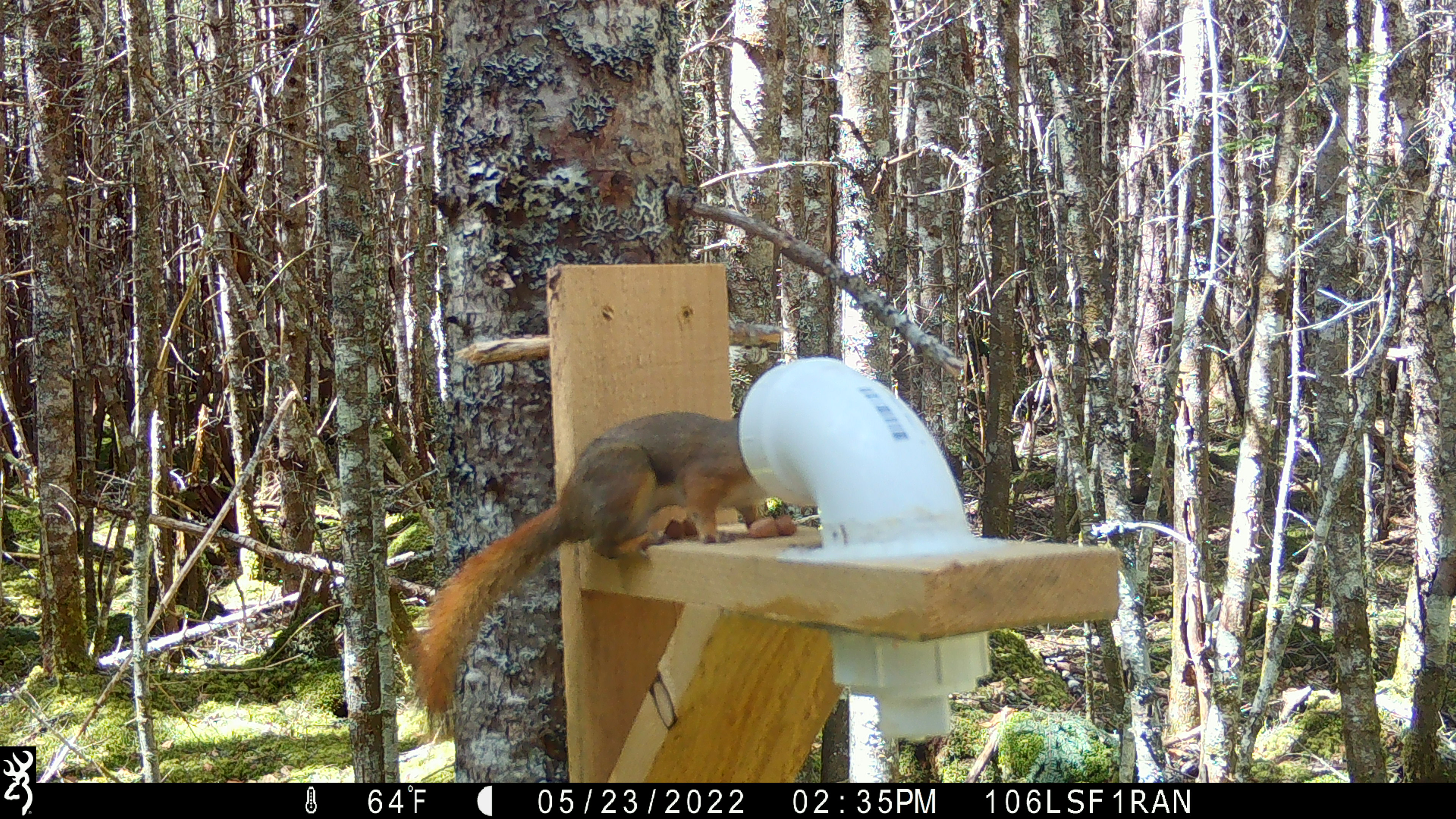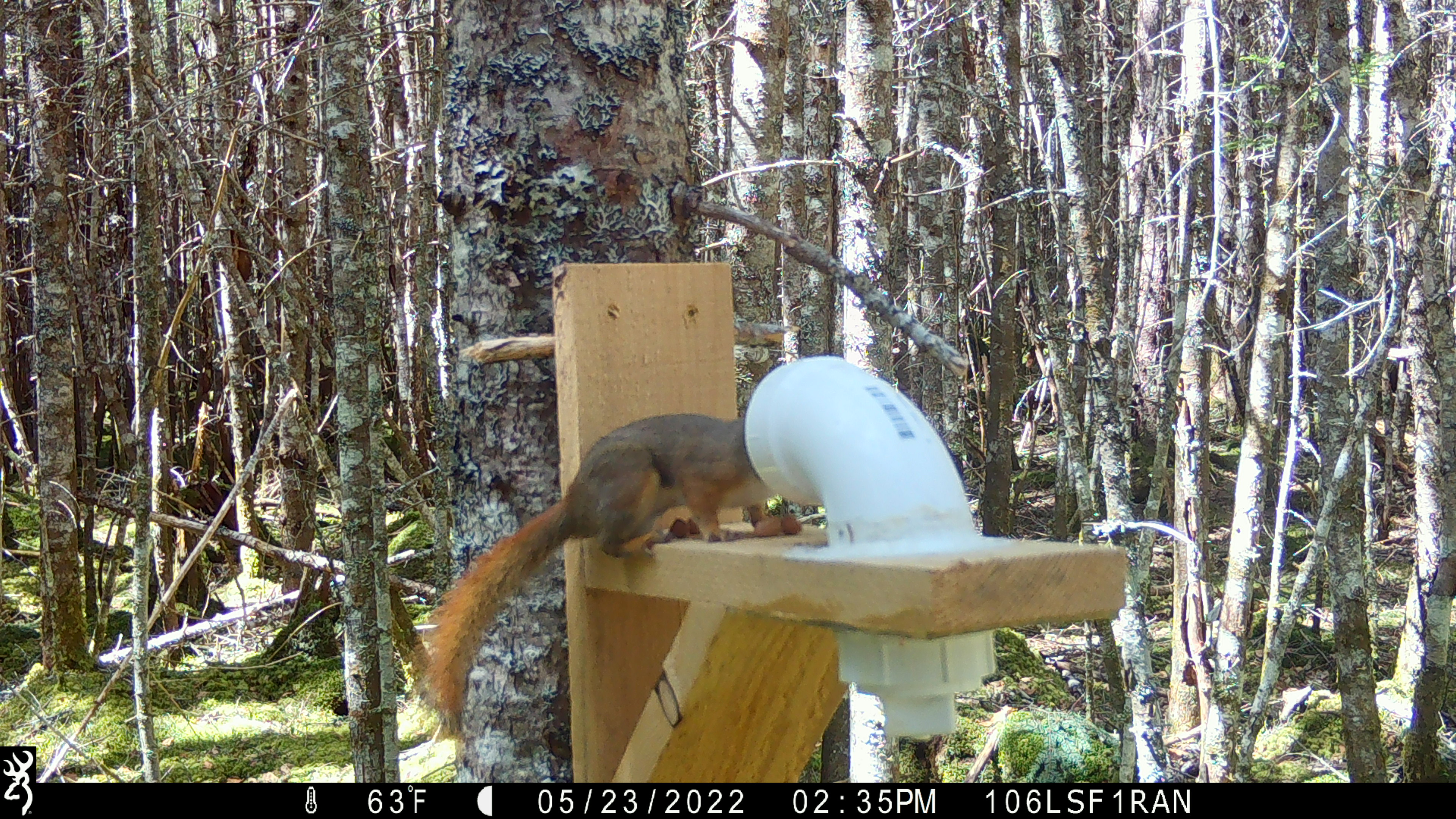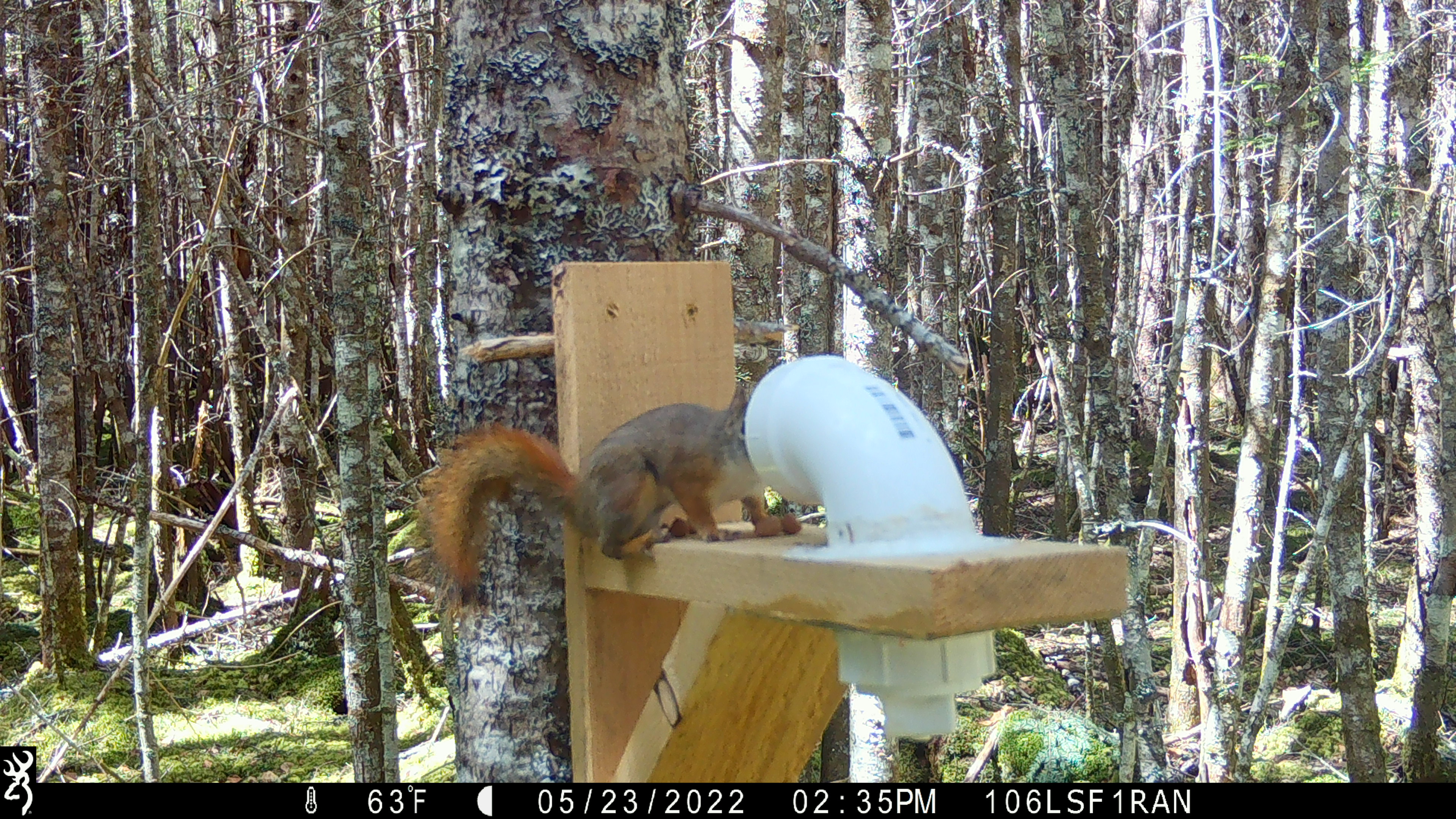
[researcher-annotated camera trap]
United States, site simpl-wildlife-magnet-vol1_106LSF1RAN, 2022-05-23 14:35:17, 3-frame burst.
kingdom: Animalia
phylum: Chordata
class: Mammalia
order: Rodentia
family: Sciuridae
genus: Tamiasciurus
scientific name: Tamiasciurus hudsonicus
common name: red squirrel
Red squirrel (Tamiasciurus hudsonicus).